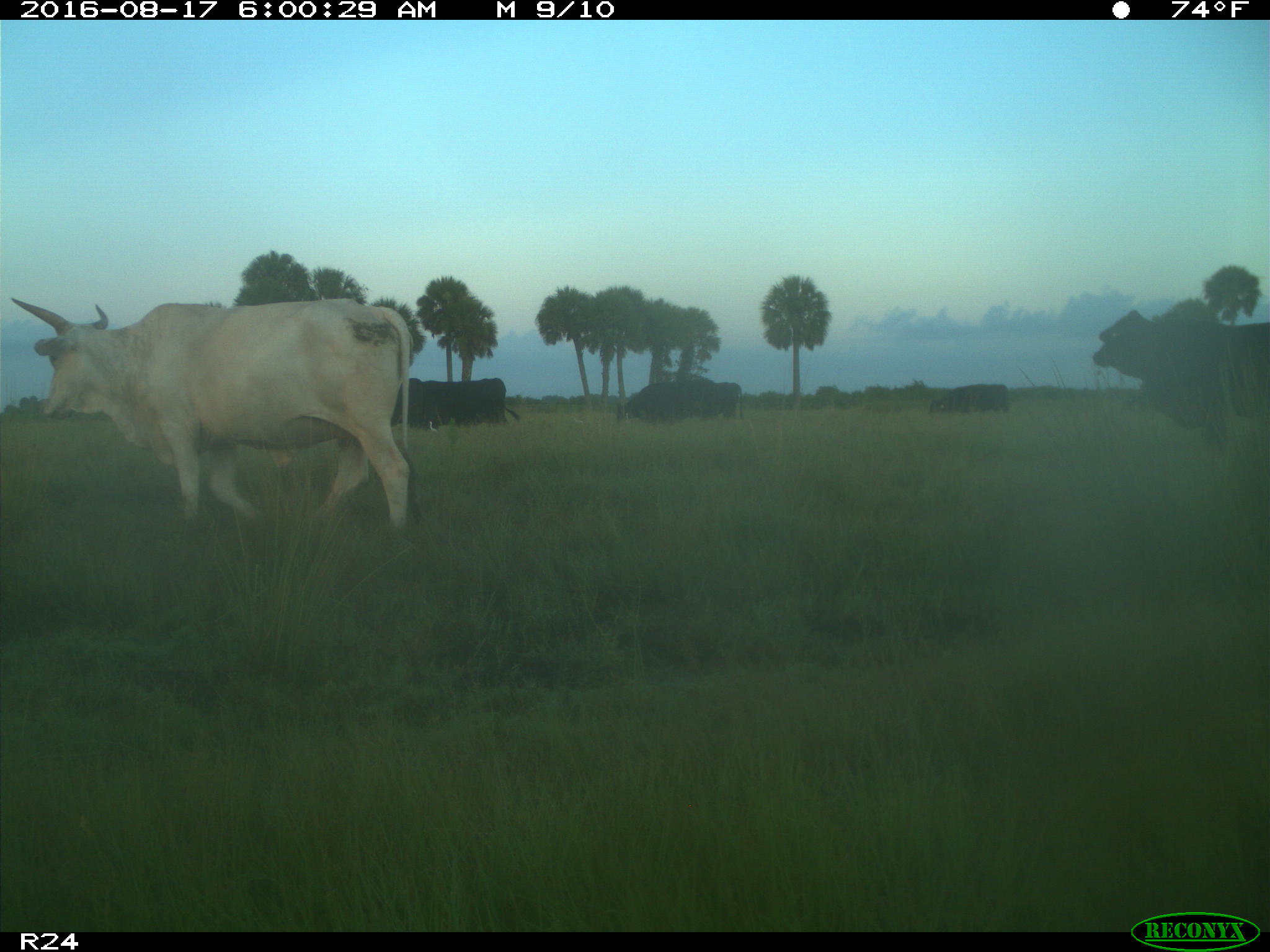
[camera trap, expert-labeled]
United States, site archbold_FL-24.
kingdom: Animalia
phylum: Chordata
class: Mammalia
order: Artiodactyla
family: Bovidae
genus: Bos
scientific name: Bos taurus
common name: domestic cow